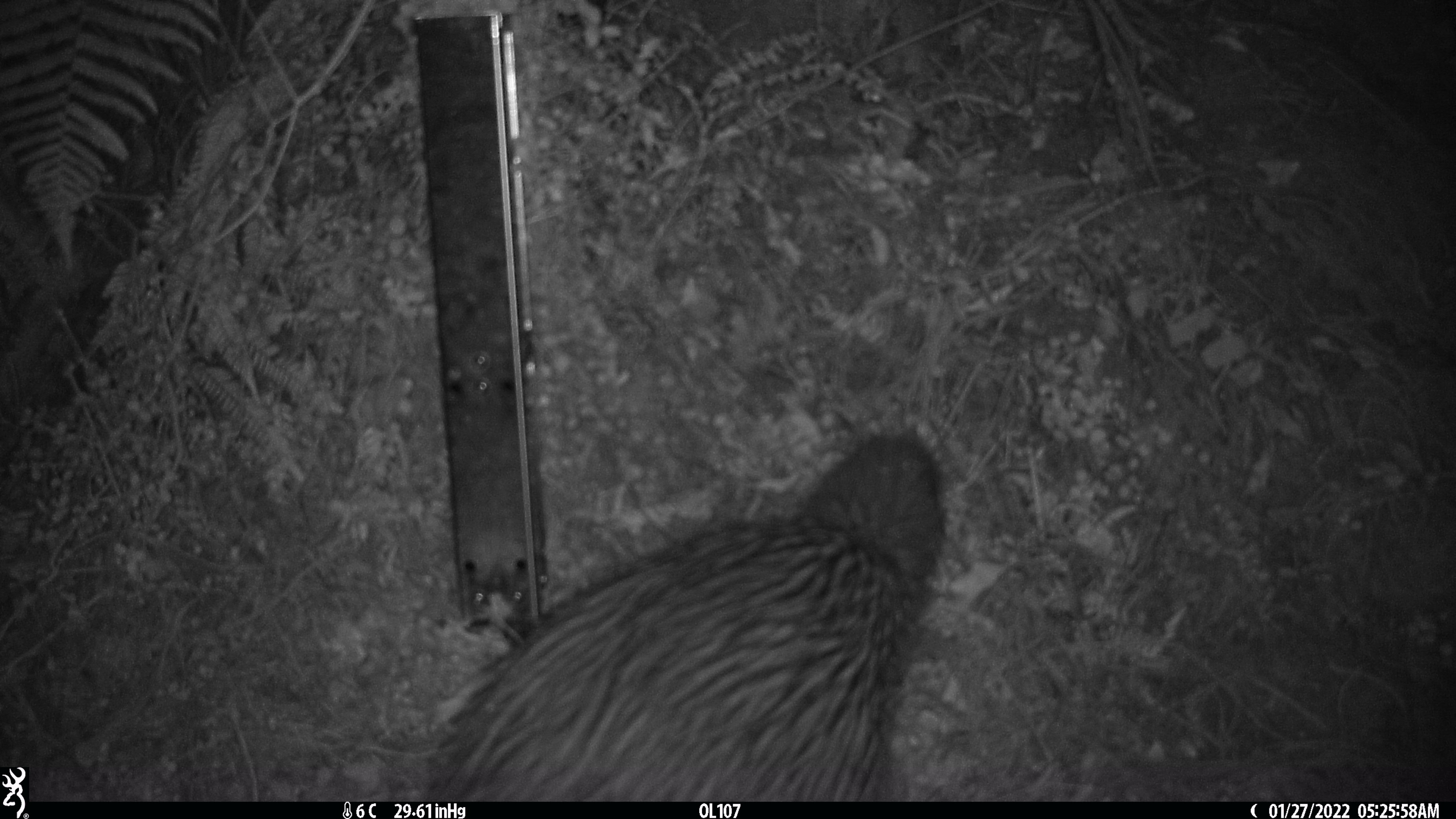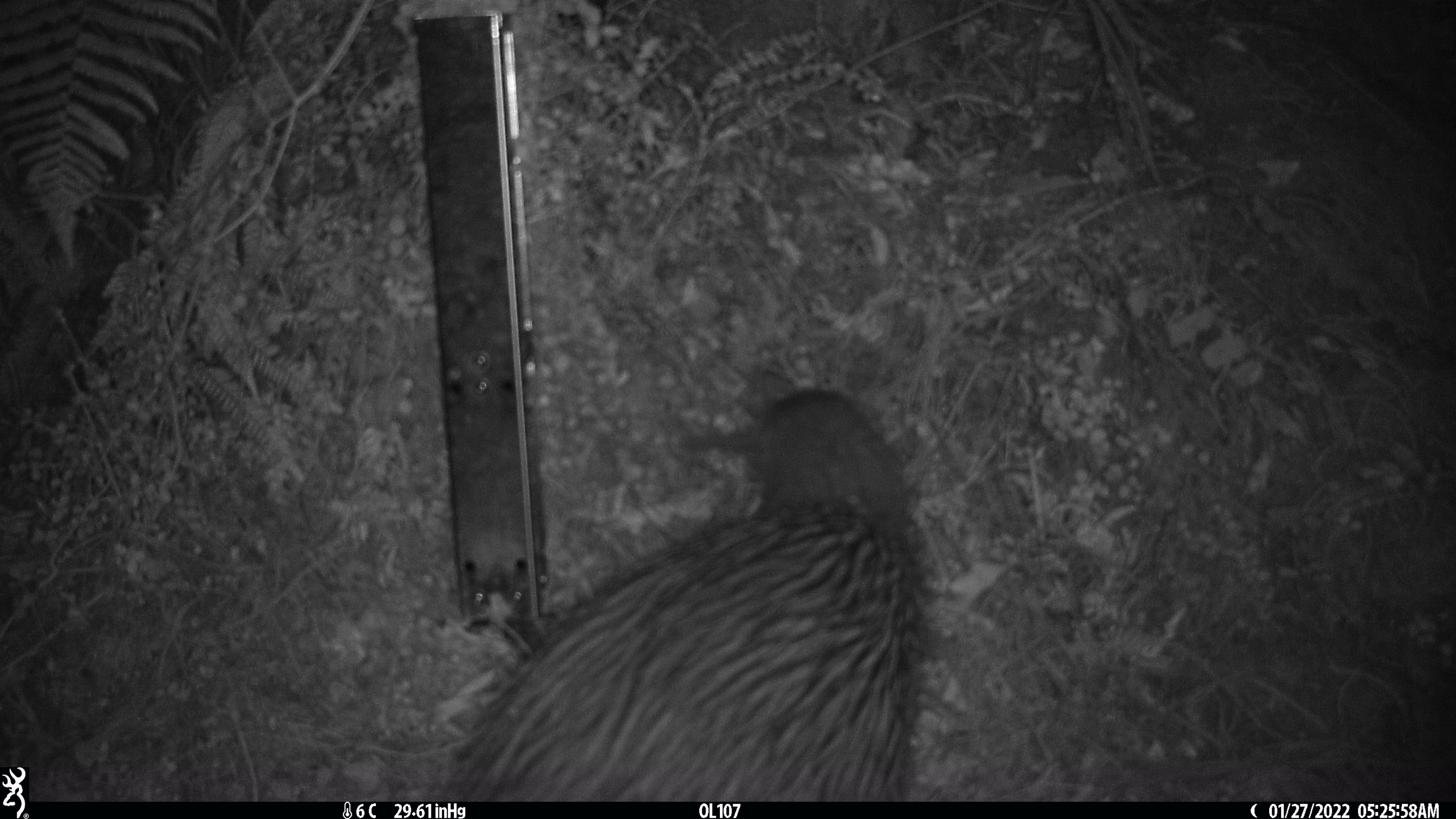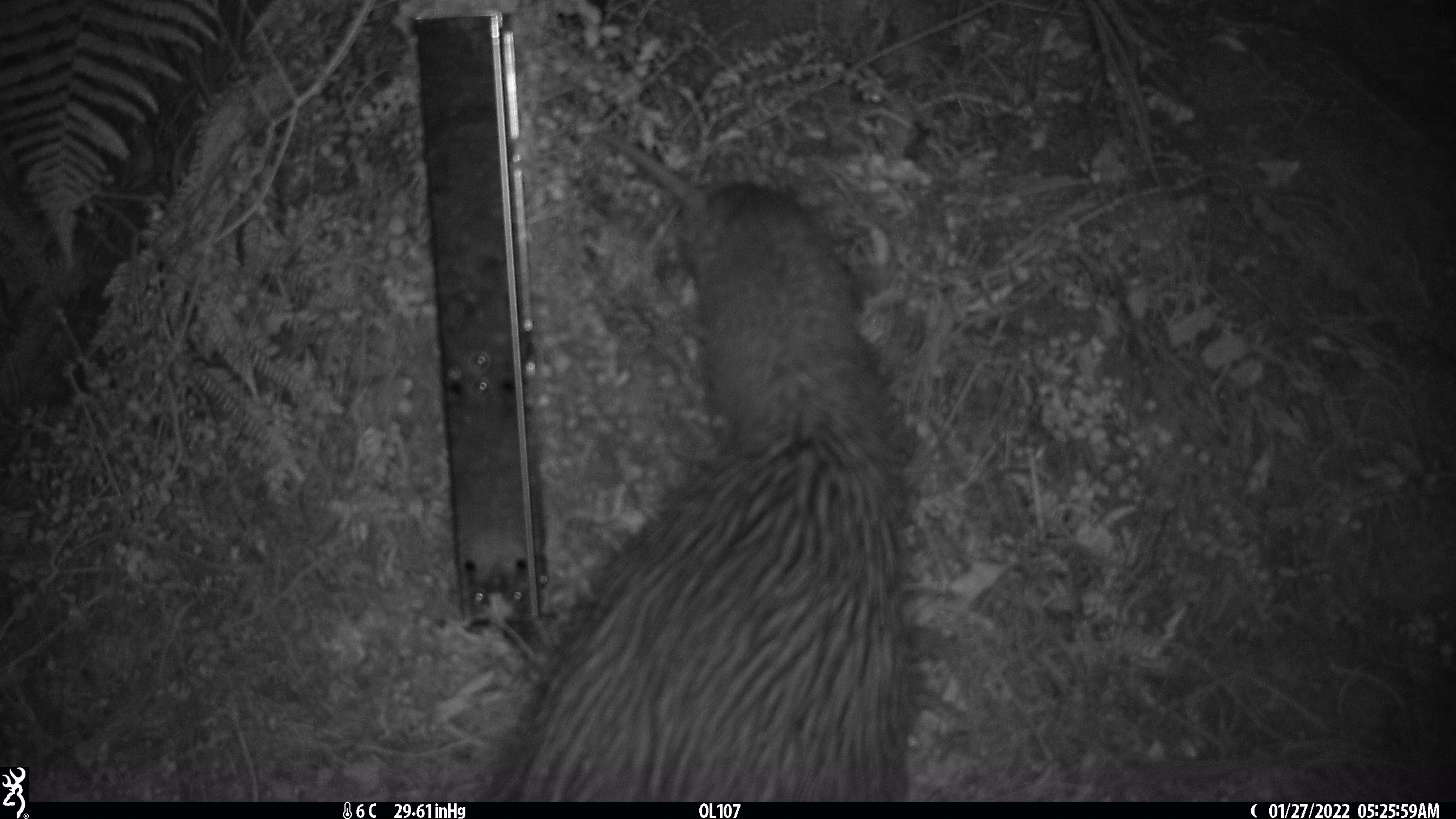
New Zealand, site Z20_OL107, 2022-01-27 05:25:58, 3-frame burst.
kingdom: Animalia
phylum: Chordata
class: Aves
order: Apterygiformes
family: Apterygidae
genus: Apteryx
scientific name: Apteryx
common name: kiwi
Kiwi (Apteryx).